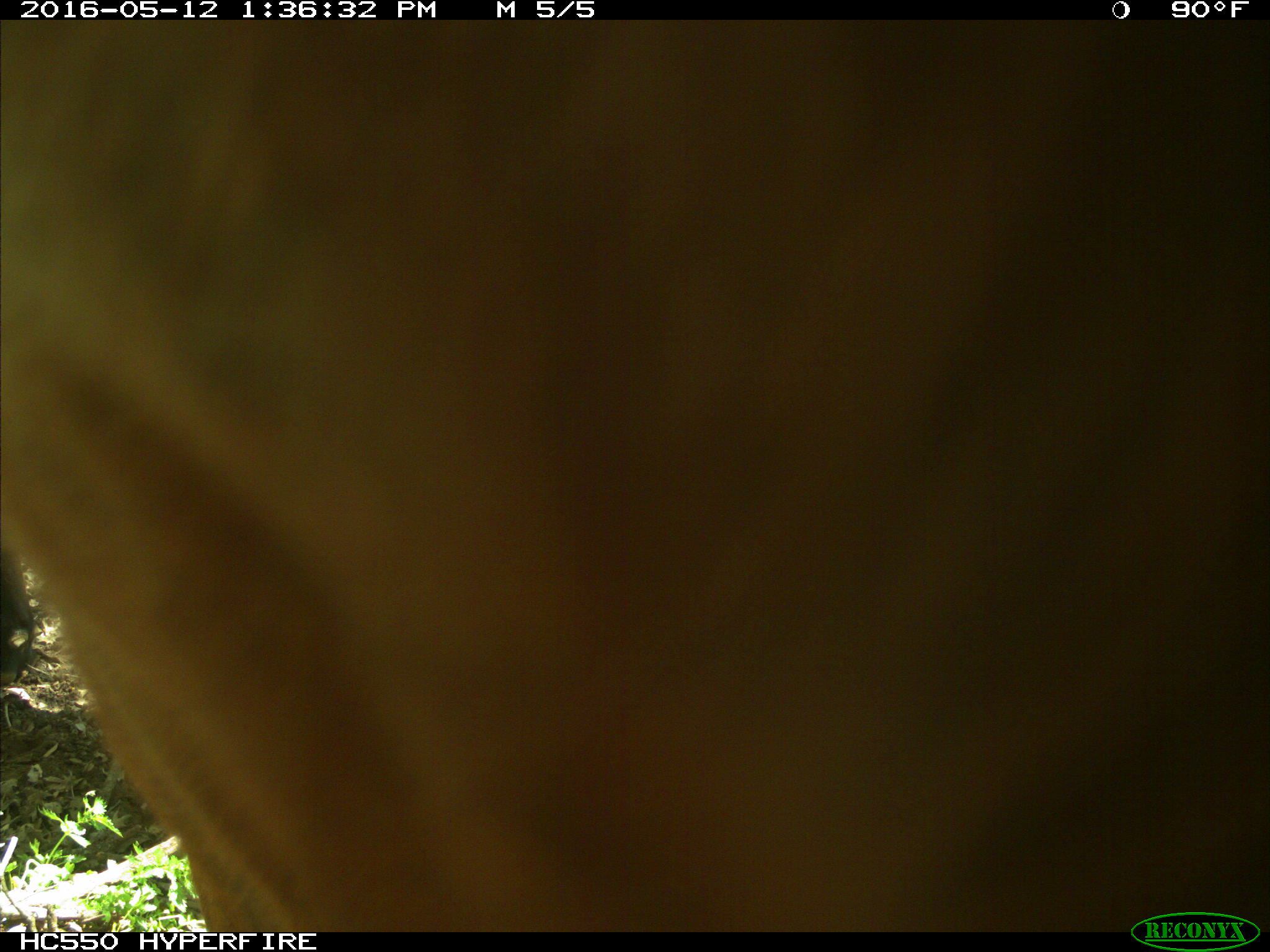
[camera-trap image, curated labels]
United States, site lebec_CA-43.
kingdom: Animalia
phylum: Chordata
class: Mammalia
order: Artiodactyla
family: Bovidae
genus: Bos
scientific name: Bos taurus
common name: domestic cow